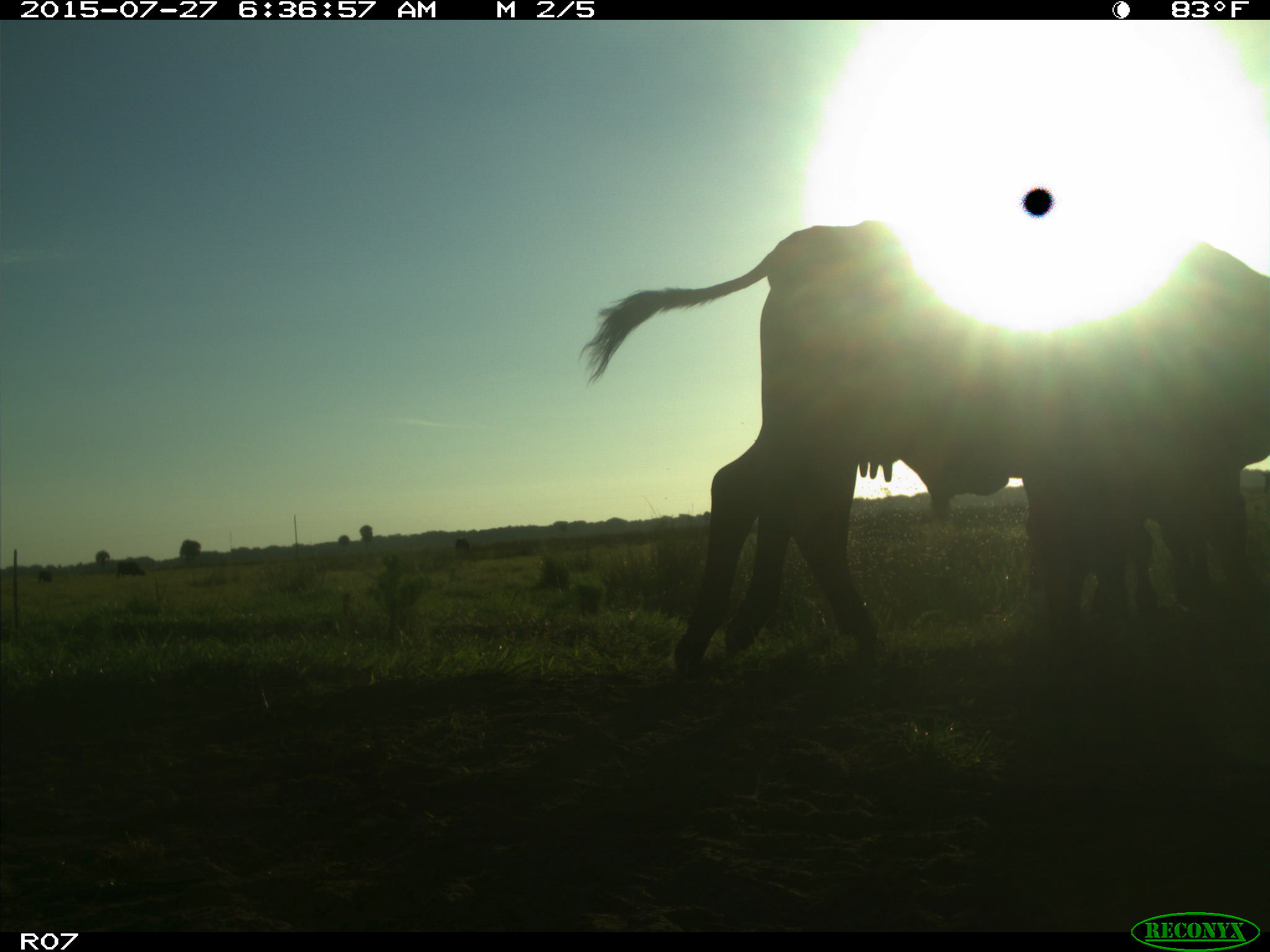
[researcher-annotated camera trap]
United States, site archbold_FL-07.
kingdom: Animalia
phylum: Chordata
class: Mammalia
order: Artiodactyla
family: Bovidae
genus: Bos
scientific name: Bos taurus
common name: domestic cow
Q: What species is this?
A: Bos taurus (domestic cow).